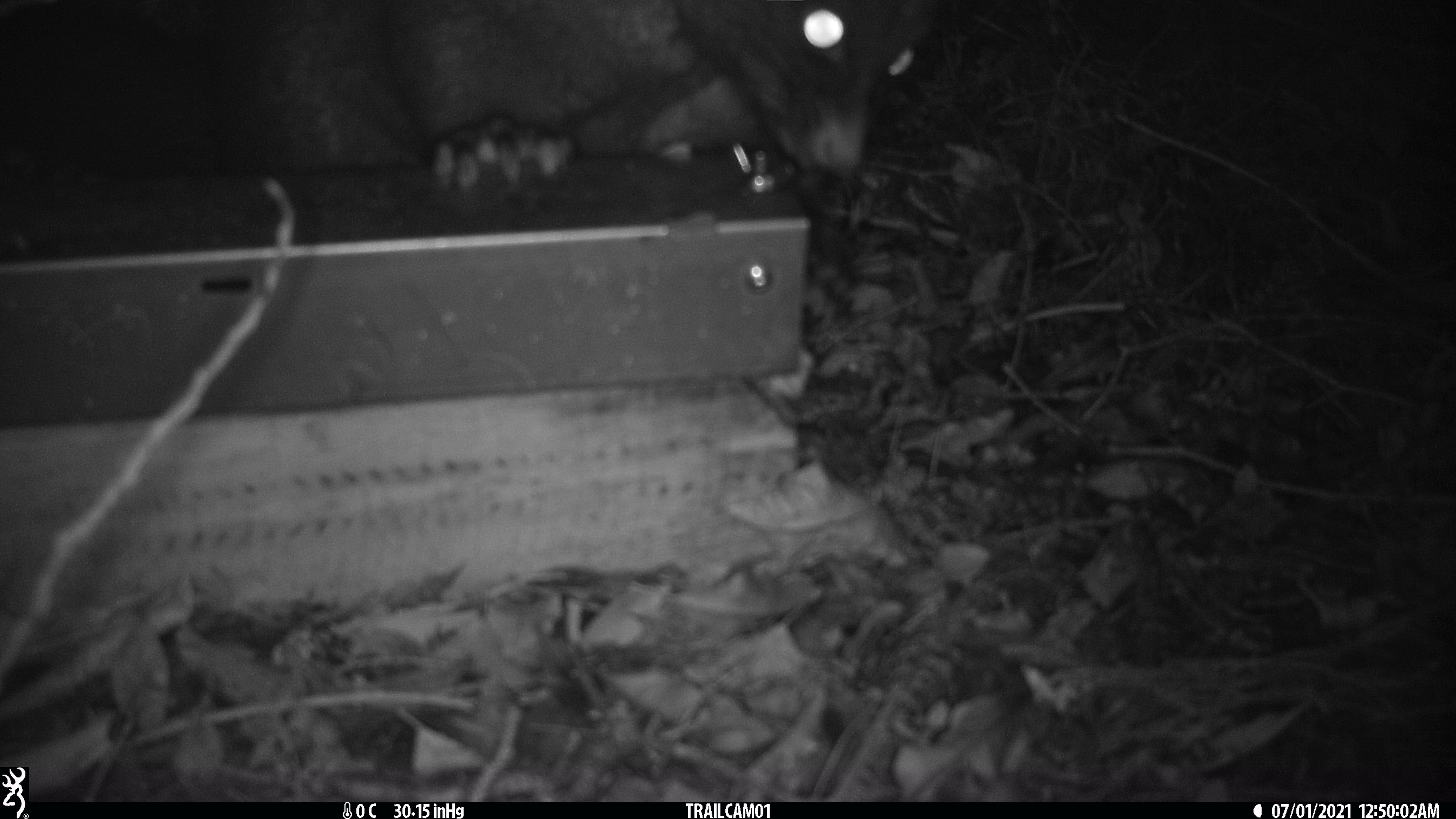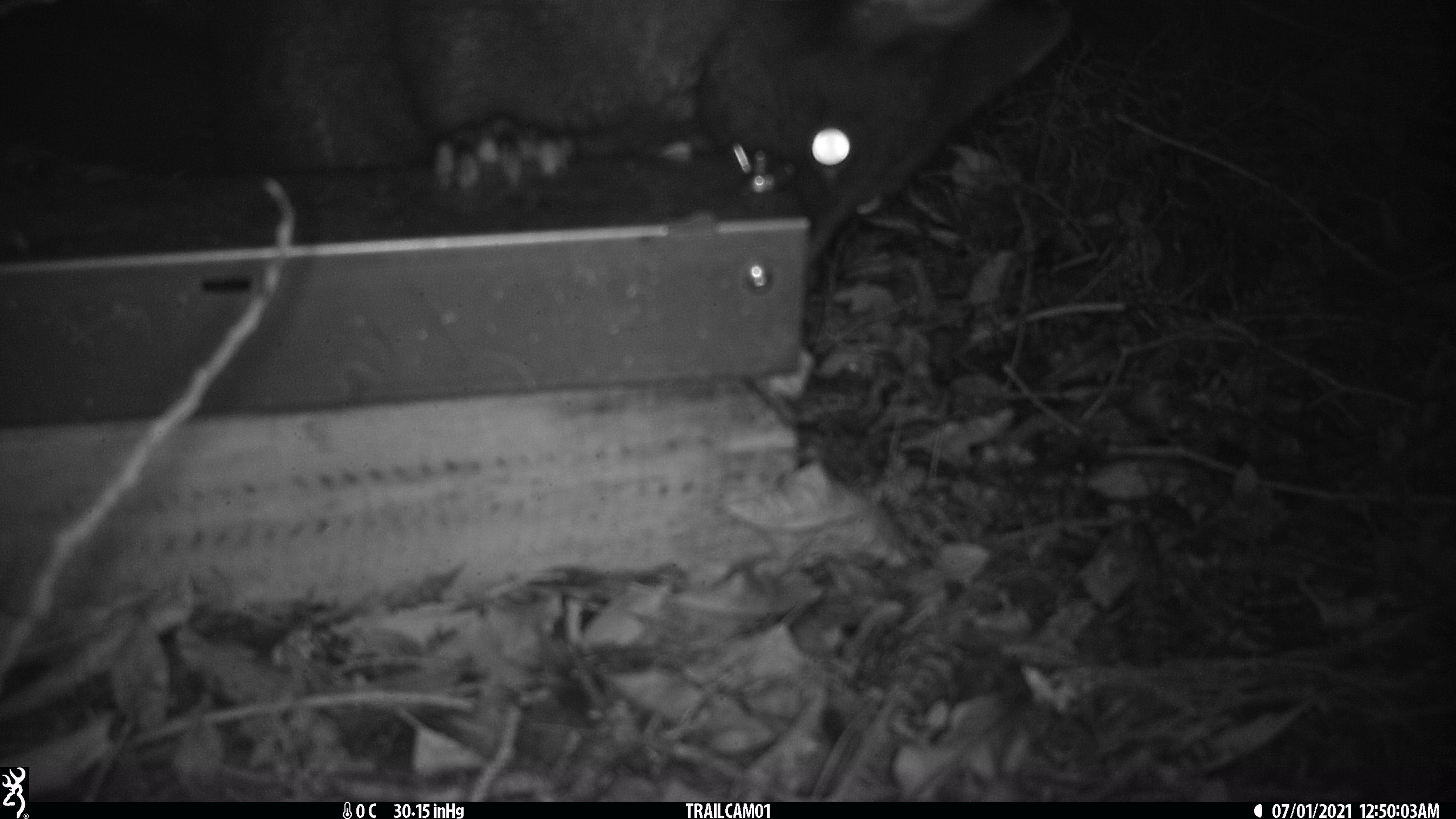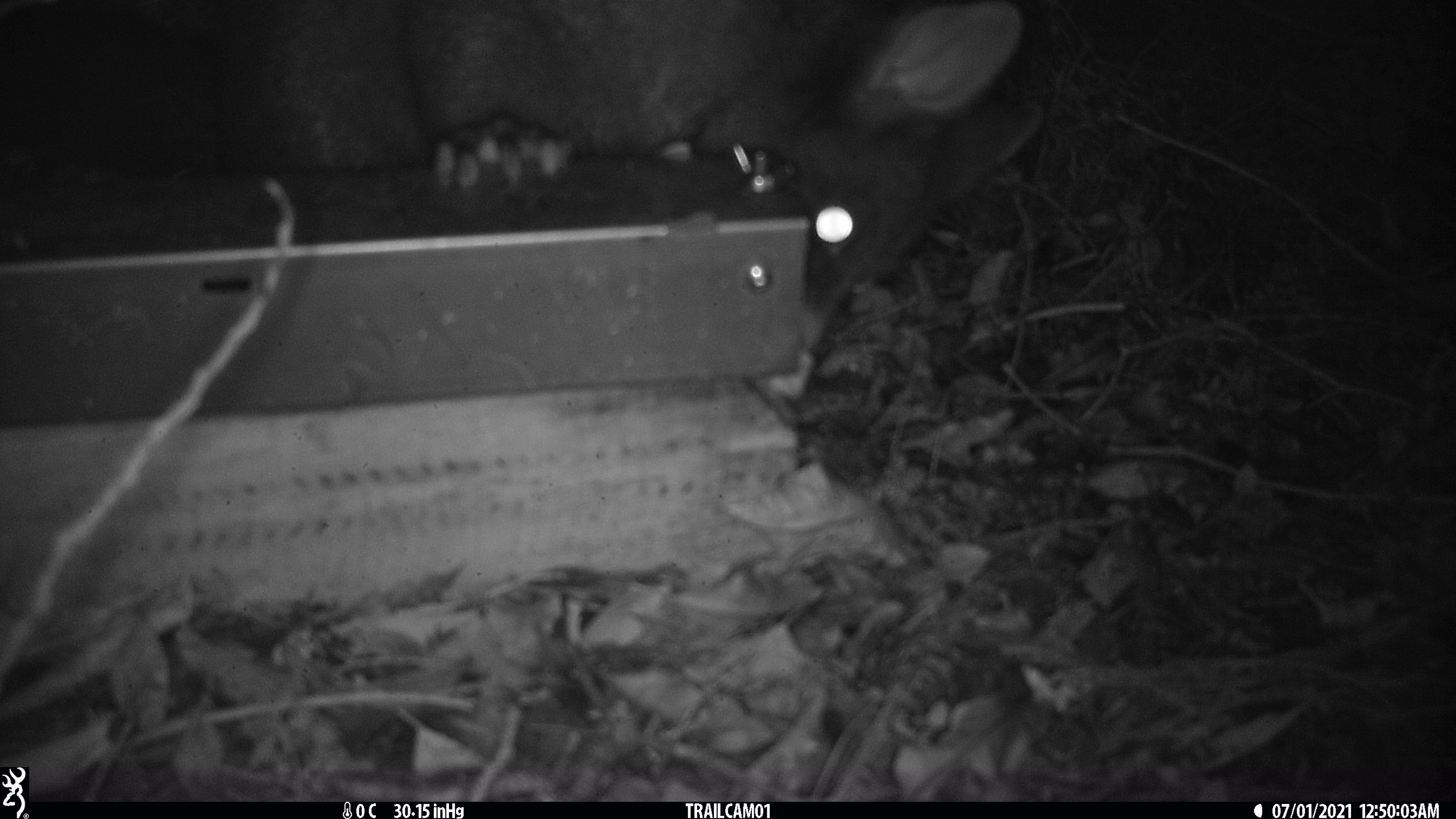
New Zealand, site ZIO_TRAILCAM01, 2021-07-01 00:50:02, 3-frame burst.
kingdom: Animalia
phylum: Chordata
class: Mammalia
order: Diprotodontia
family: Phalangeridae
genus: Trichosurus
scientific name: Trichosurus vulpecula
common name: common brushtail possum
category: possum